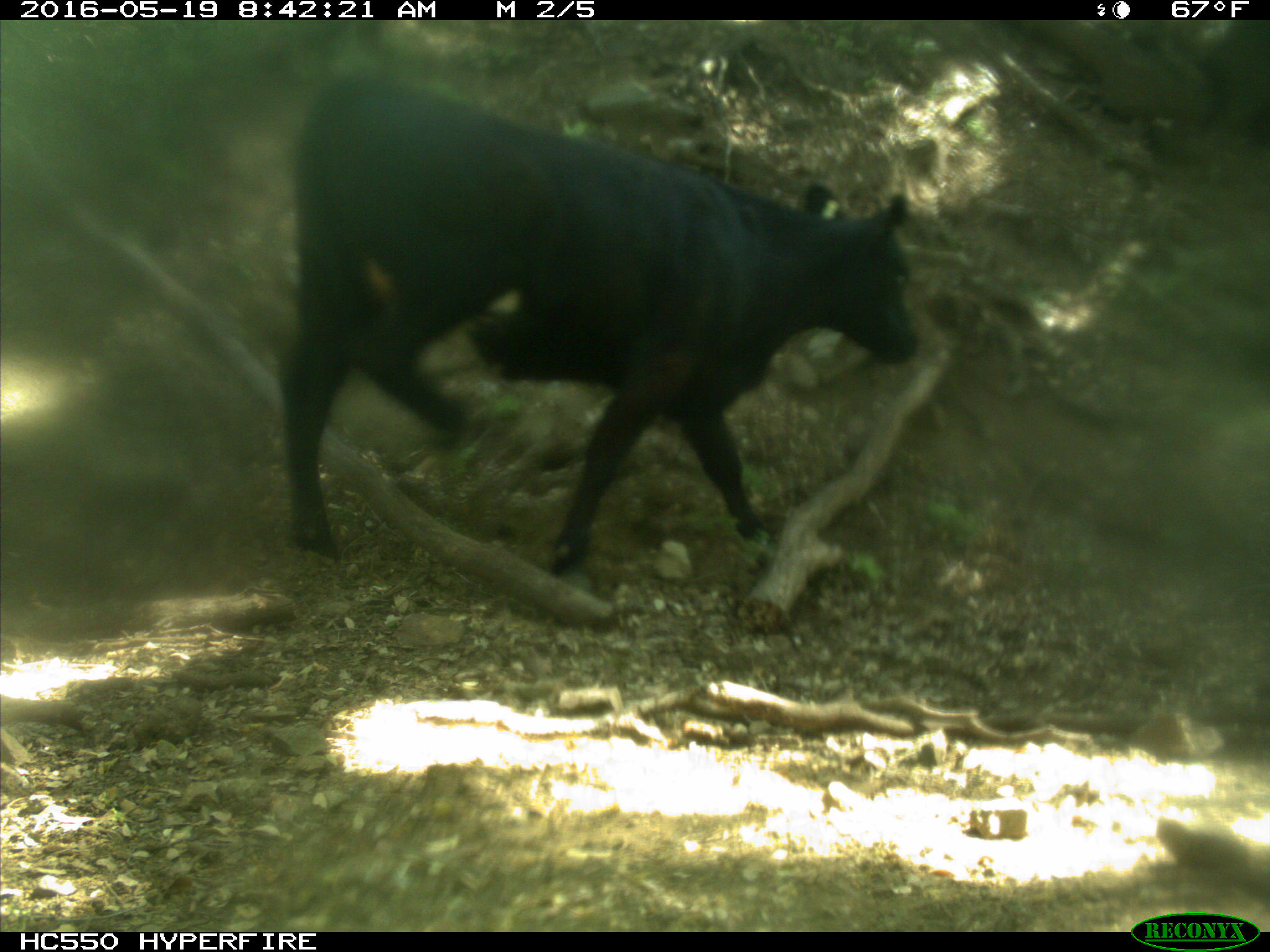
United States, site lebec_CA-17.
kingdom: Animalia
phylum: Chordata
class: Mammalia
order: Artiodactyla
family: Bovidae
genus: Bos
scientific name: Bos taurus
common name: domestic cow